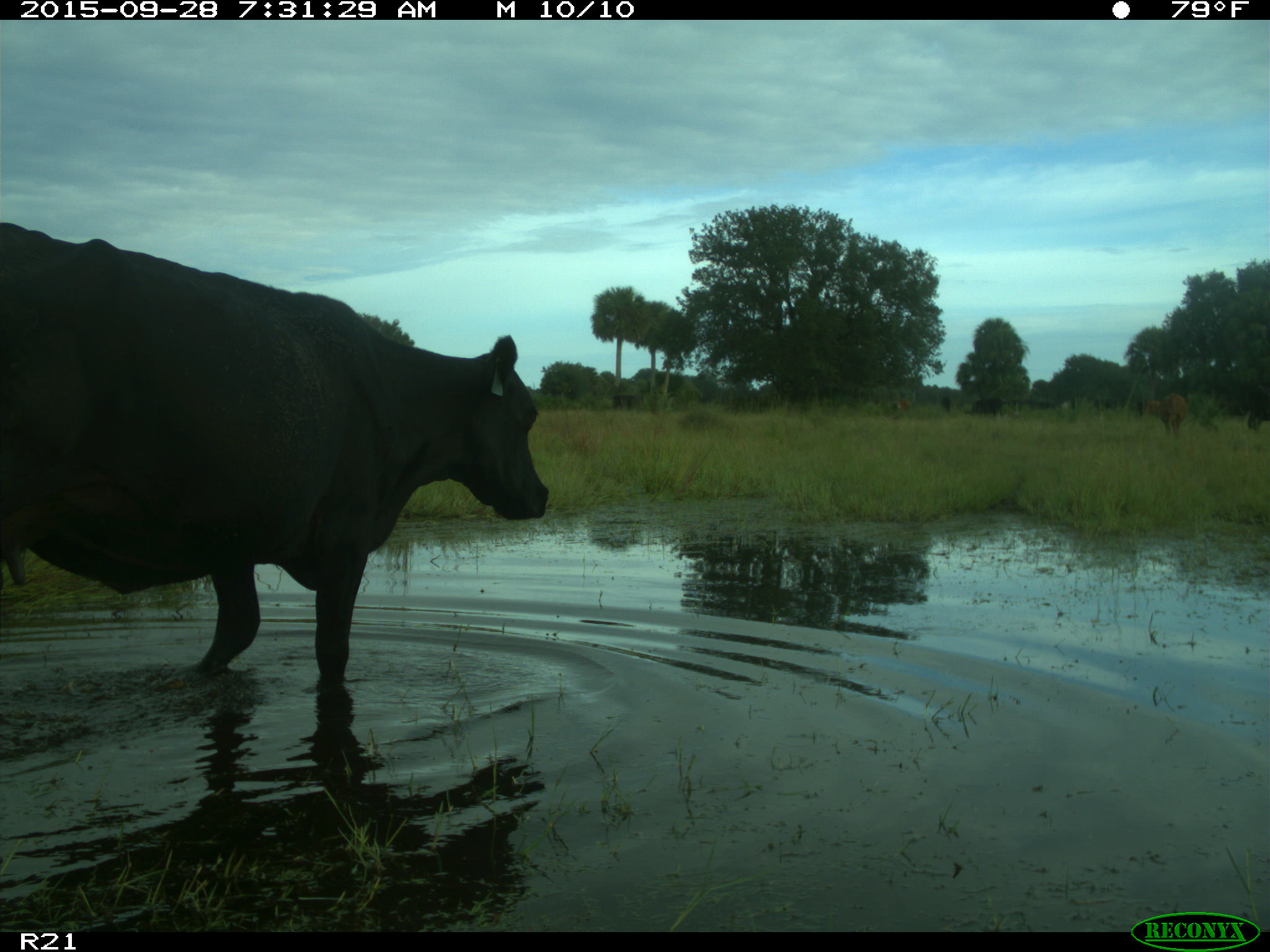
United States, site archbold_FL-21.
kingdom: Animalia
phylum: Chordata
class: Mammalia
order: Artiodactyla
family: Bovidae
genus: Bos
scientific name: Bos taurus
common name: domestic cow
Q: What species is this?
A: Bos taurus (domestic cow).